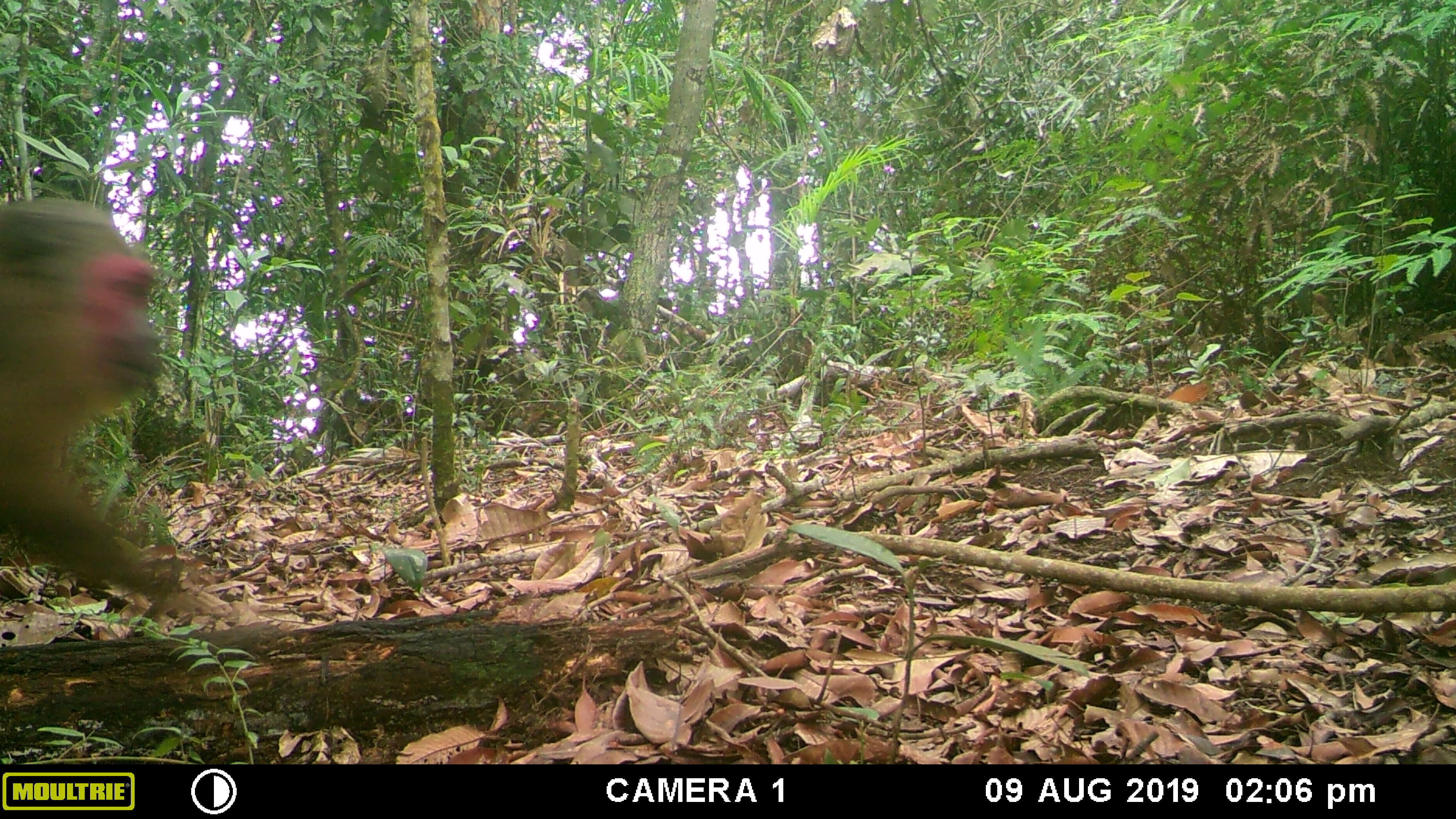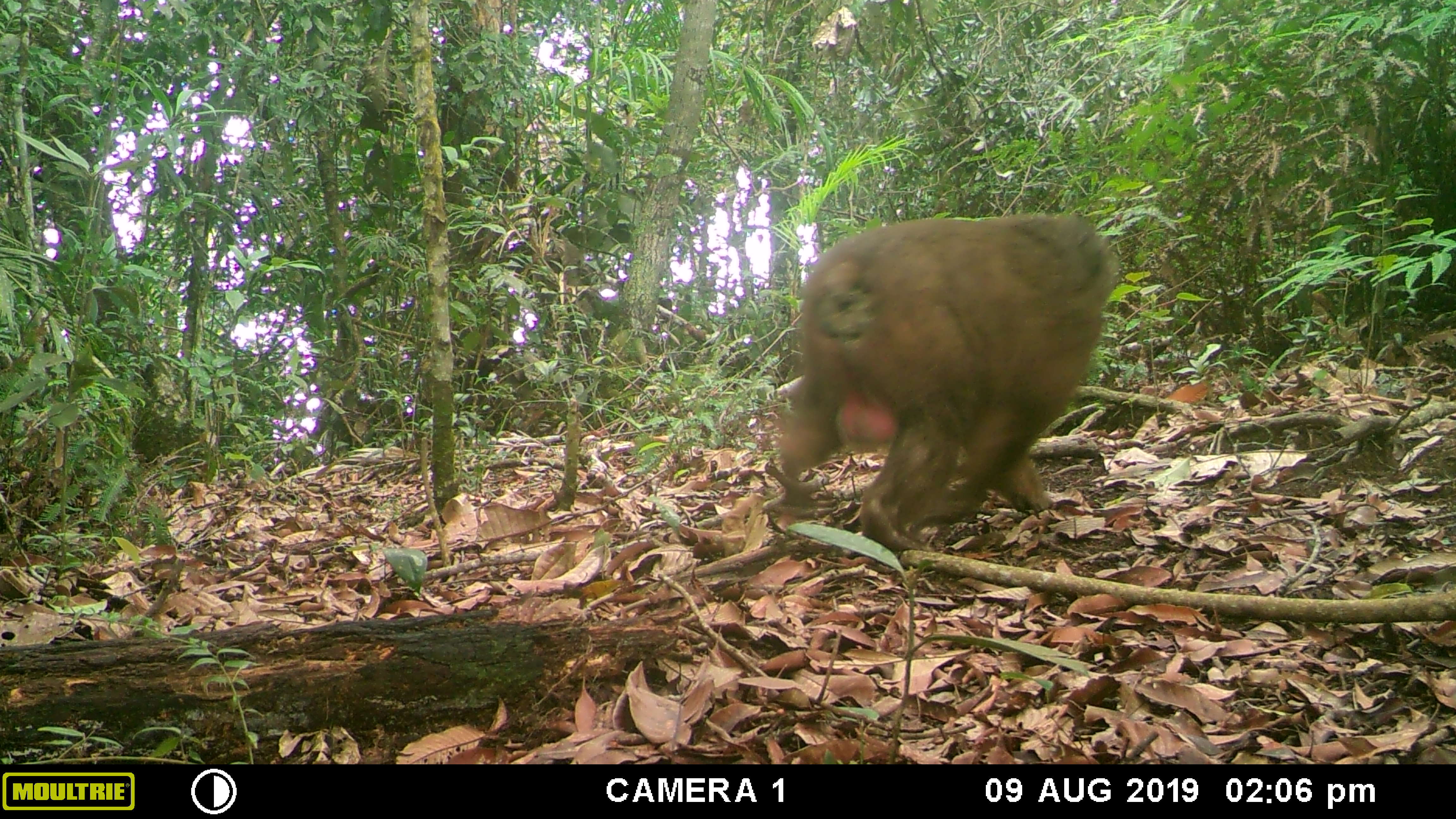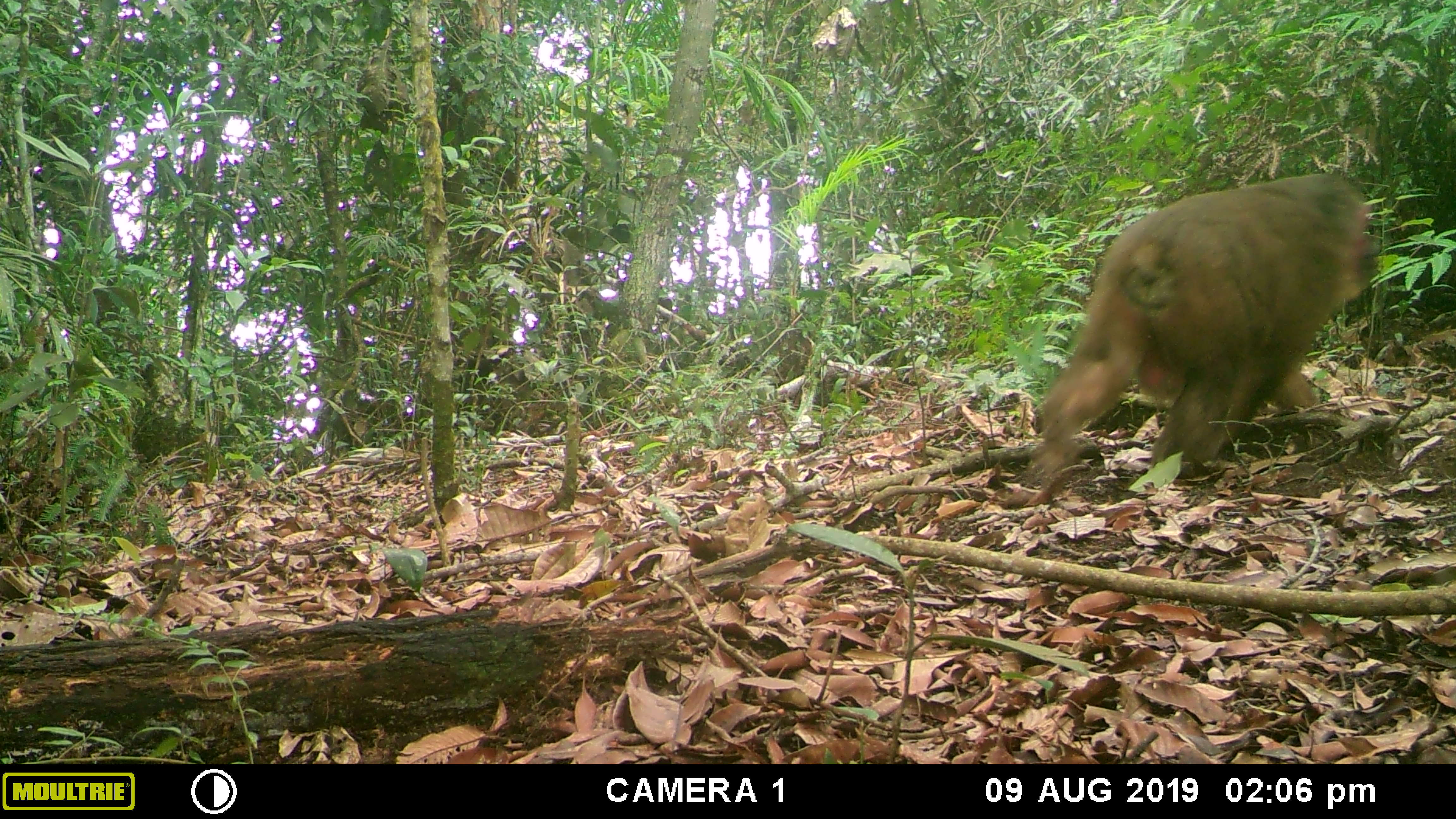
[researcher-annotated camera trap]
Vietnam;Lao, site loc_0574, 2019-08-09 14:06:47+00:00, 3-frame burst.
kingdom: Animalia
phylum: Chordata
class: Mammalia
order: Primates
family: Cercopithecidae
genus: Macaca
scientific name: Macaca arctoides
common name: stump-tailed macaque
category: stump tailed macaque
Stump tailed macaque (stump-tailed macaque) (Macaca arctoides). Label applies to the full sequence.